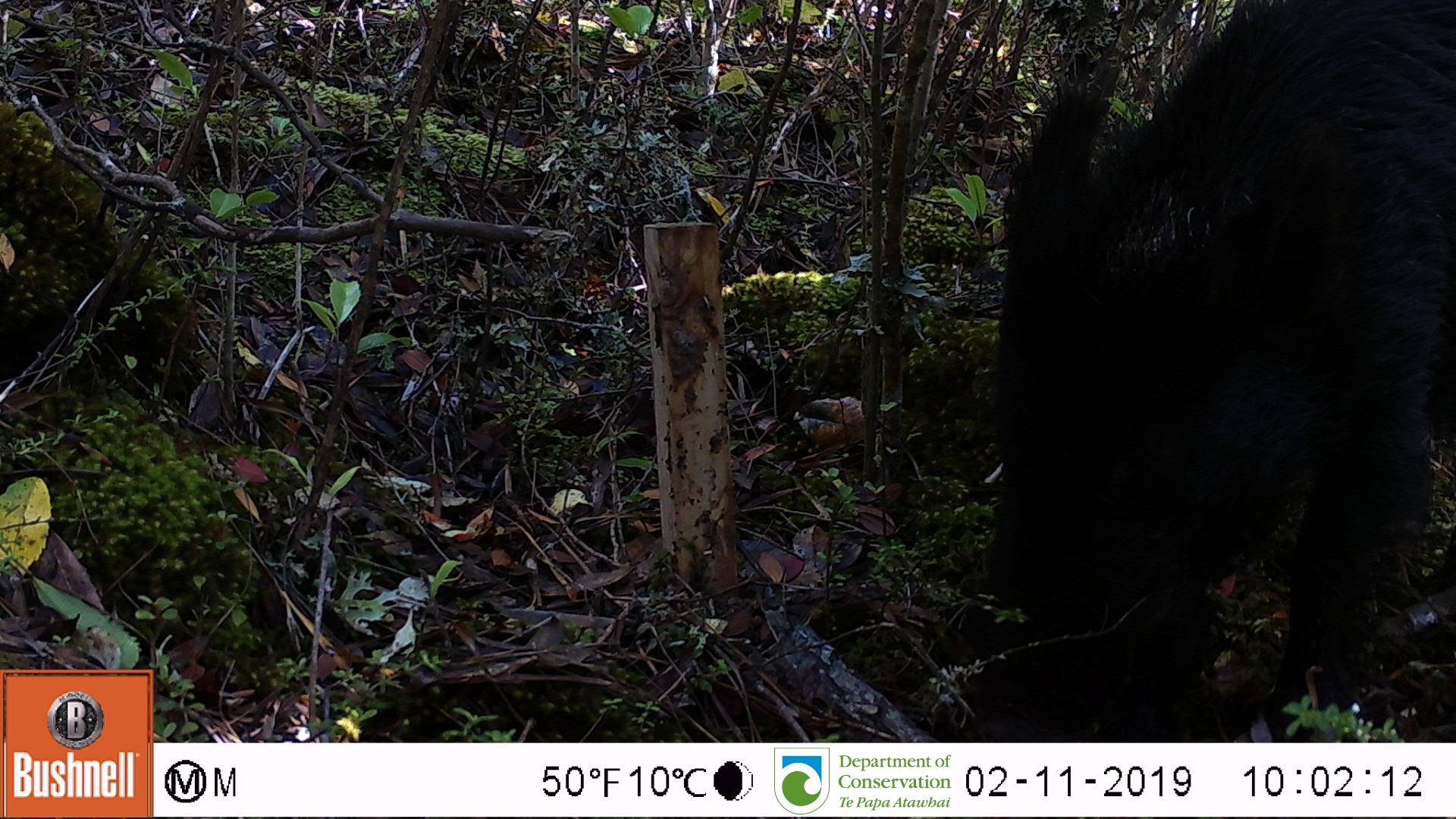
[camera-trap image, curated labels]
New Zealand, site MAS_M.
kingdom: Animalia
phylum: Chordata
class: Mammalia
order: Artiodactyla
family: Suidae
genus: Sus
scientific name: Sus scrofa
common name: pig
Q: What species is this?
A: Pig (Sus scrofa).